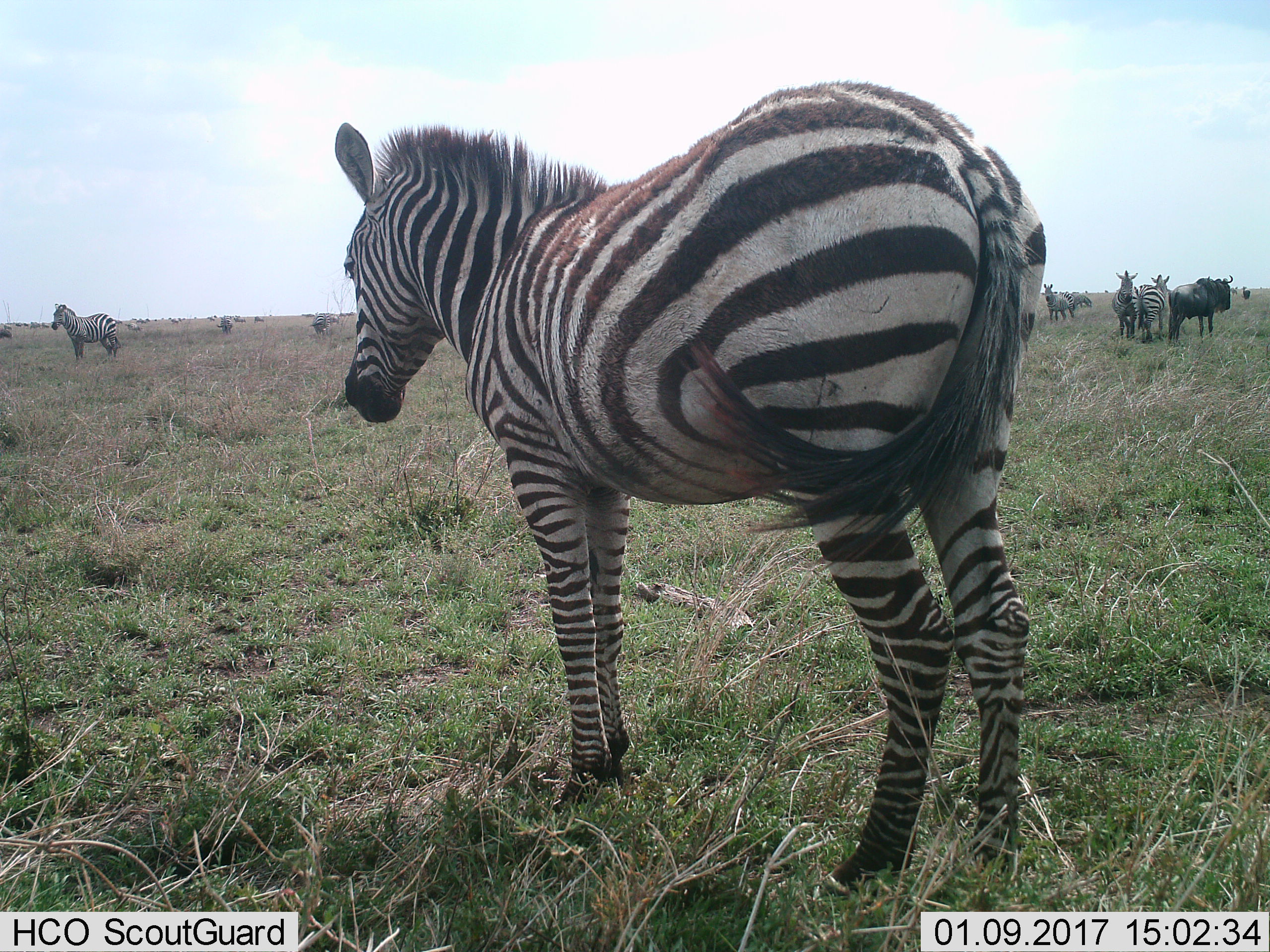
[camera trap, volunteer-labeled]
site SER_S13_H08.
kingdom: Animalia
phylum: Chordata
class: Mammalia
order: Artiodactyla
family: Bovidae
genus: Connochaetes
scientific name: Connochaetes taurinus taurinus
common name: blue wildebeest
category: wildebeestblue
Wildebeestblue (blue wildebeest) (Connochaetes taurinus taurinus), count 2. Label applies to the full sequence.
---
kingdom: Animalia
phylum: Chordata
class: Mammalia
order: Perissodactyla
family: Equidae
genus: Equus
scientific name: Equus quagga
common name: plains zebra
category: zebraplains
Zebraplains (plains zebra) (Equus quagga), count 9. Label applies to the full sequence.